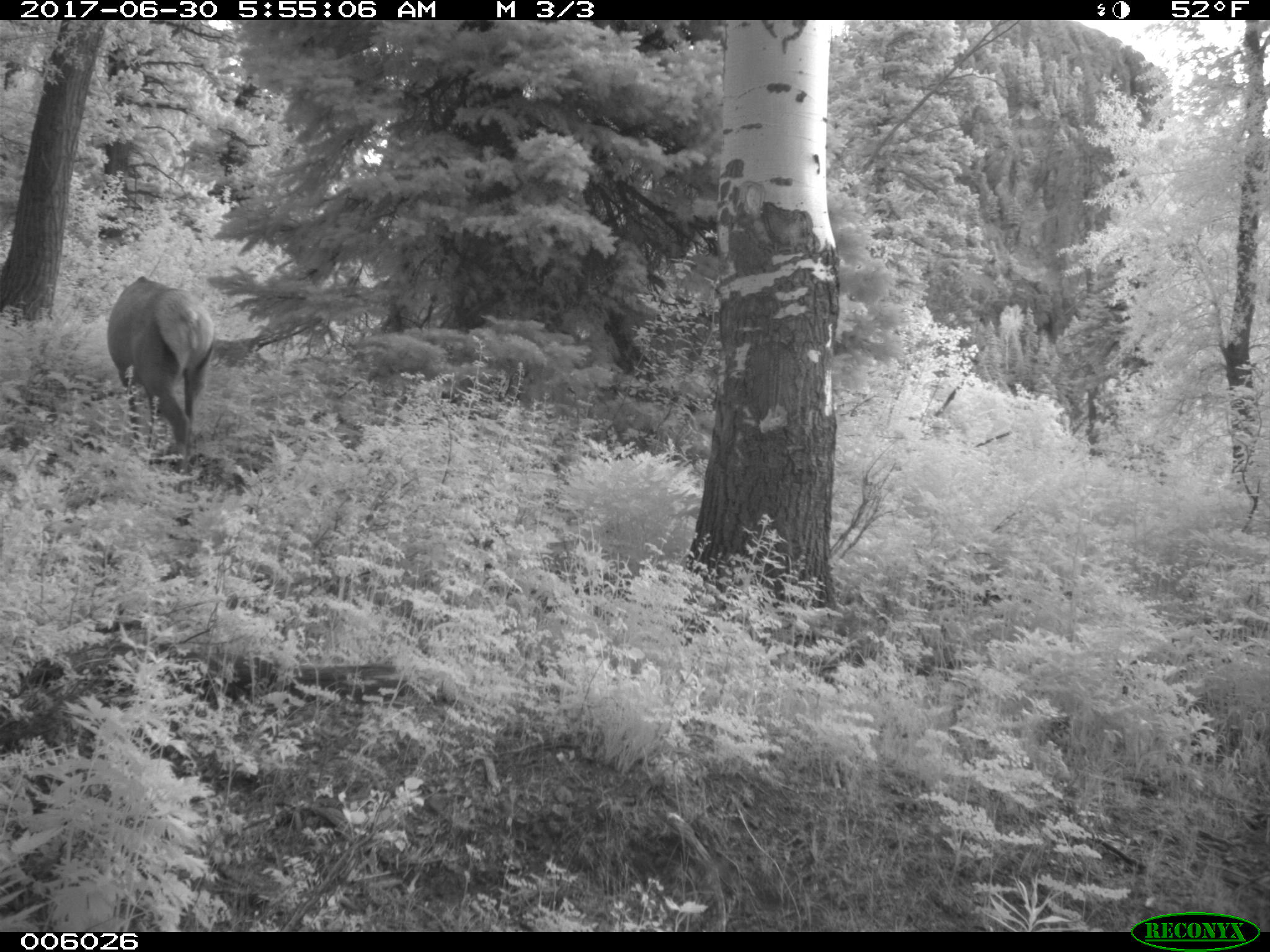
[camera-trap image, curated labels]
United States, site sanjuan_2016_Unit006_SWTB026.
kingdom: Animalia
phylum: Chordata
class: Mammalia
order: Artiodactyla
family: Cervidae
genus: Cervus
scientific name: Cervus elaphus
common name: red deer